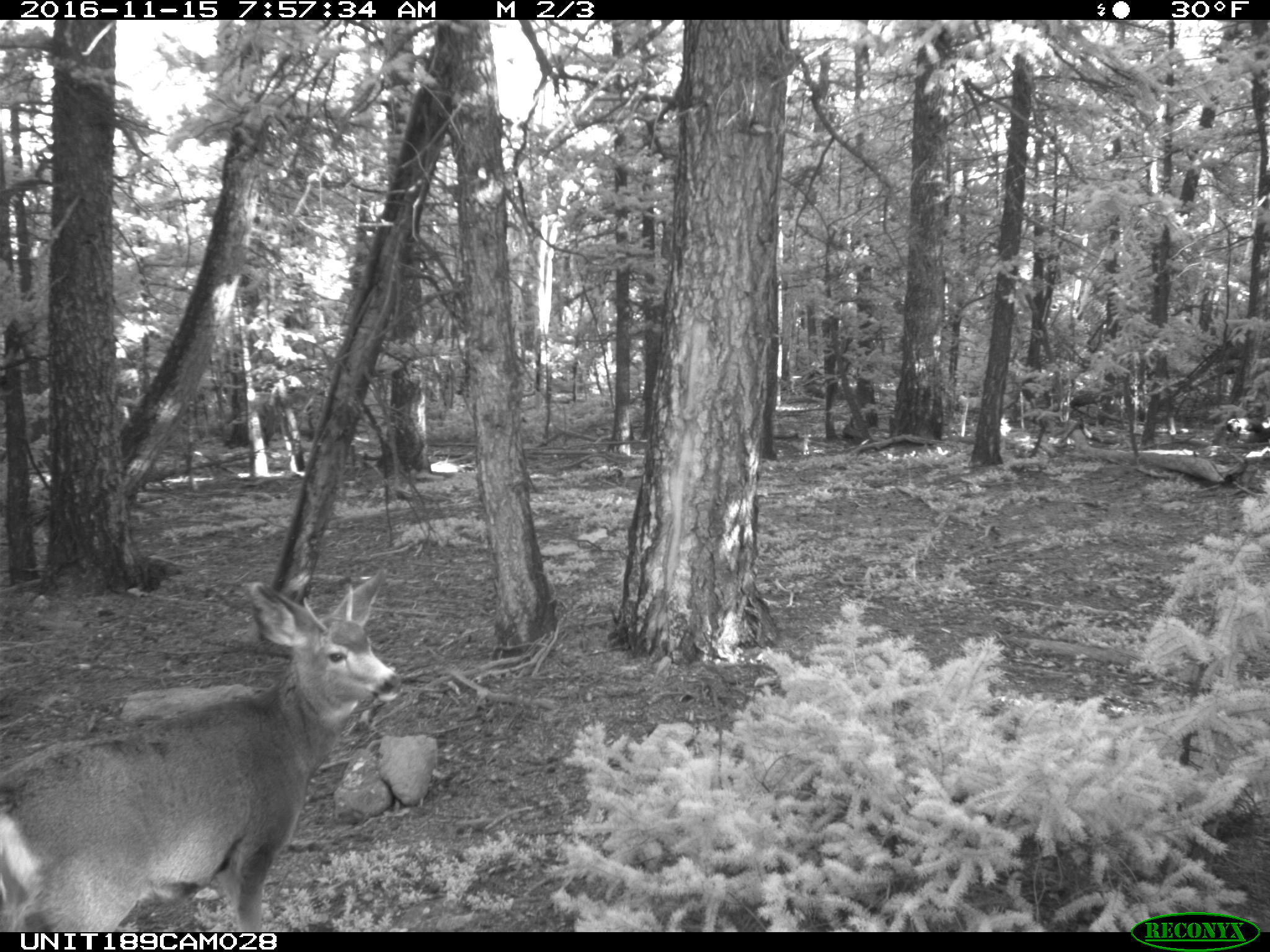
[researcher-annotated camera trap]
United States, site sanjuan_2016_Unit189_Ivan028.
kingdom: Animalia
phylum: Chordata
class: Mammalia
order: Artiodactyla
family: Cervidae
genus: Odocoileus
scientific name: Odocoileus hemionus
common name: mule deer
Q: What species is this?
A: Odocoileus hemionus (mule deer).